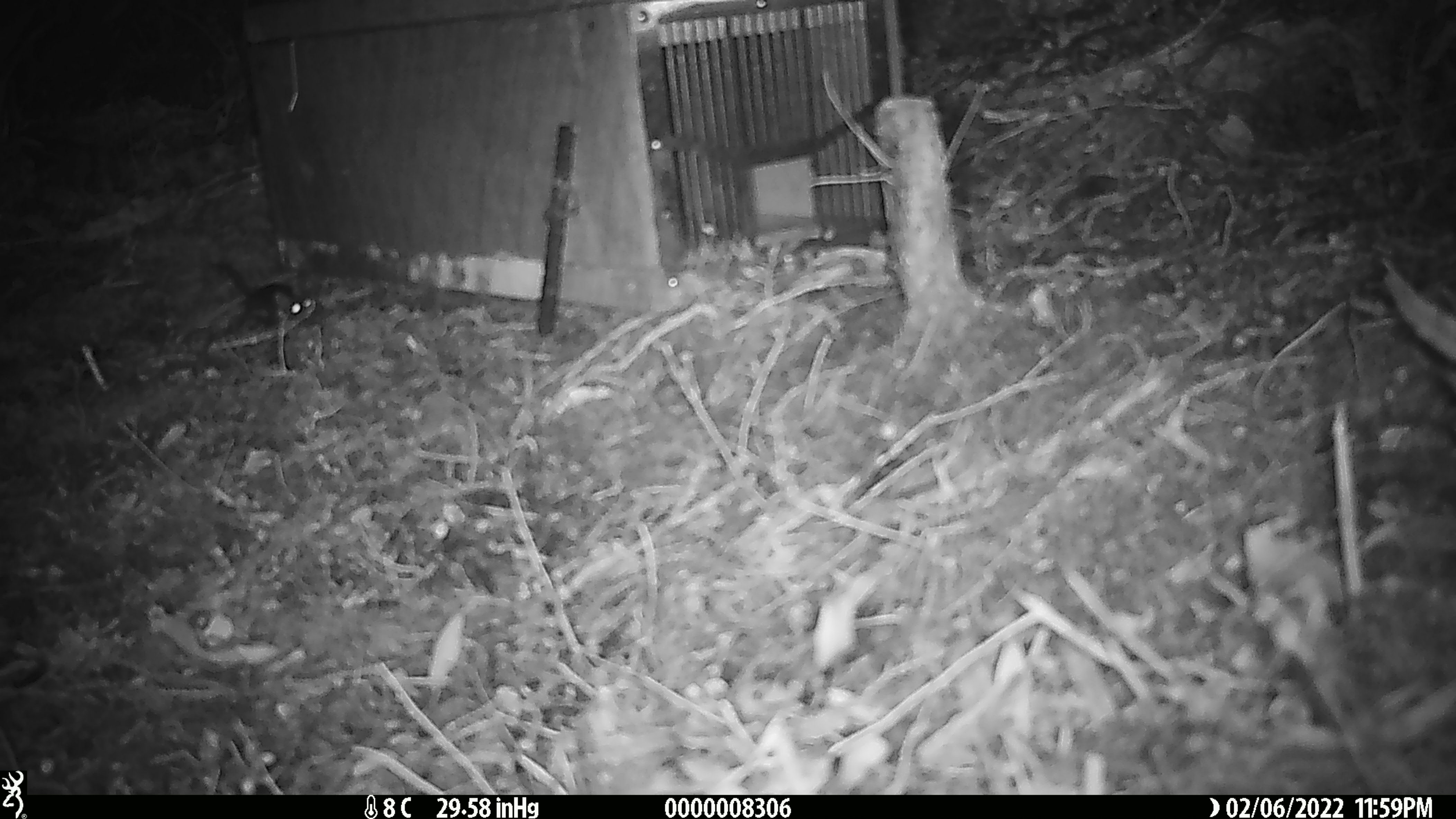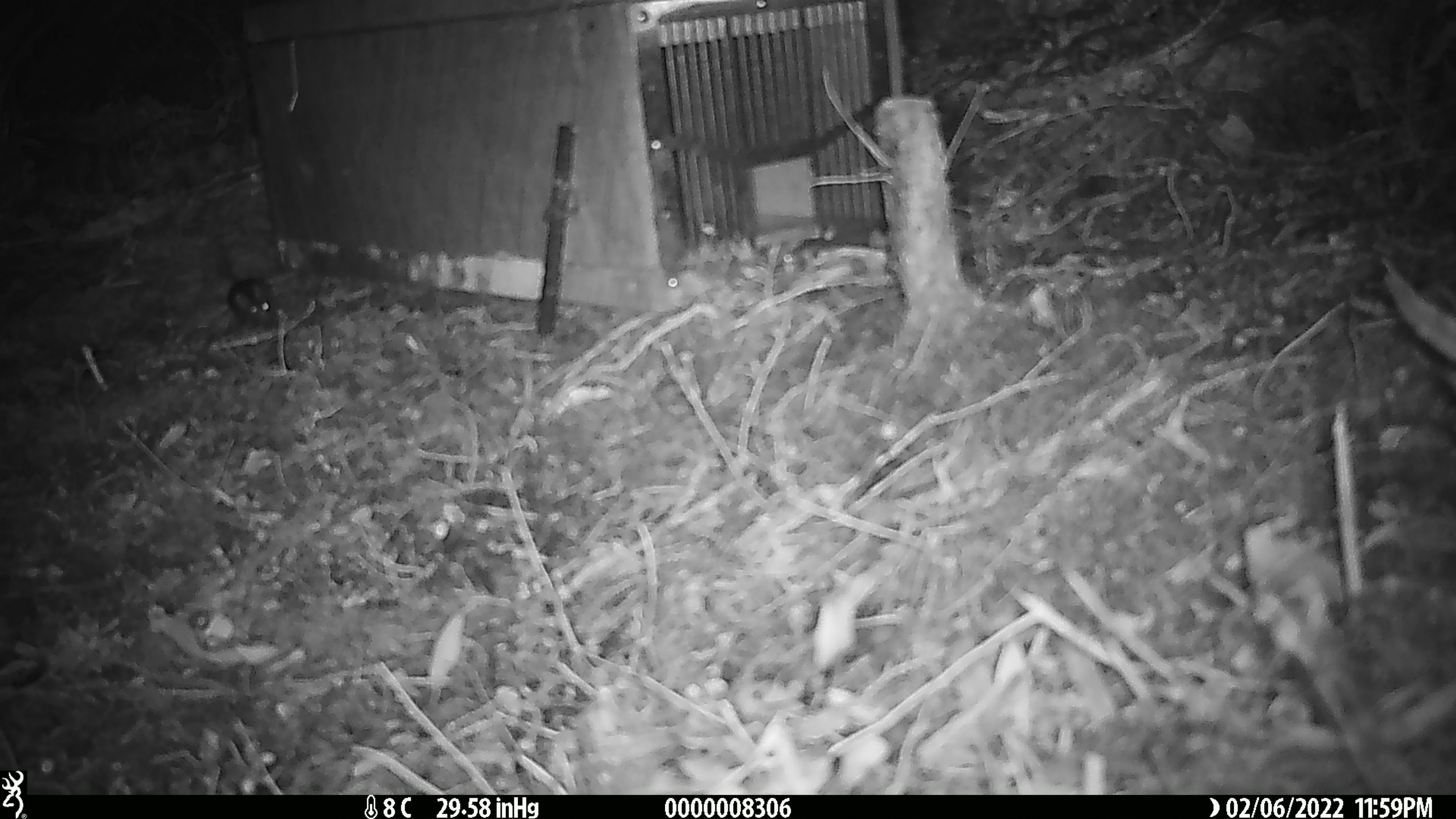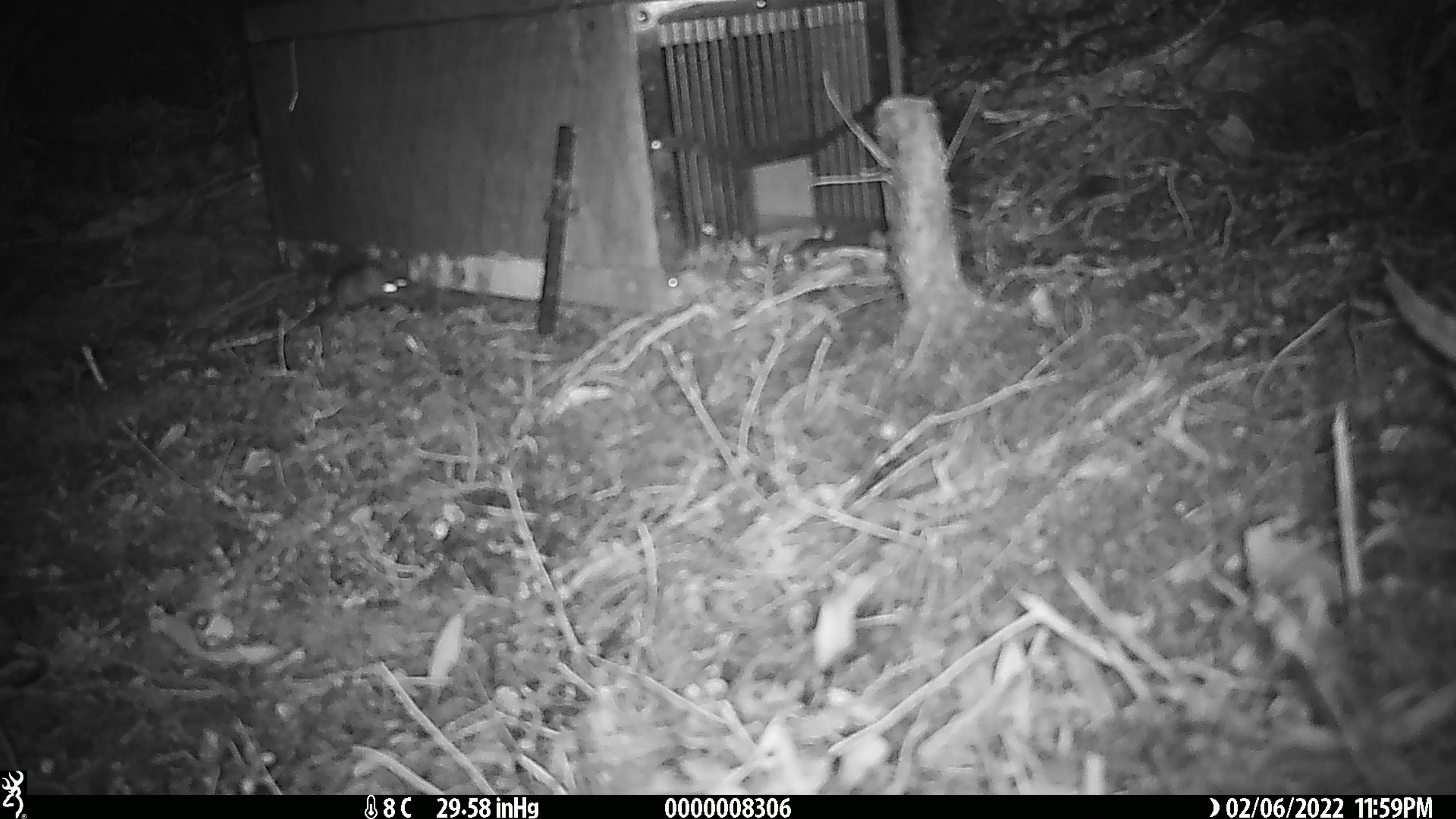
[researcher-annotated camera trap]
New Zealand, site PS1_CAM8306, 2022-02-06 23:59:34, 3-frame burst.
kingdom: Animalia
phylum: Chordata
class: Mammalia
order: Rodentia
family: Muridae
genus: Mus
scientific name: Mus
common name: mouse